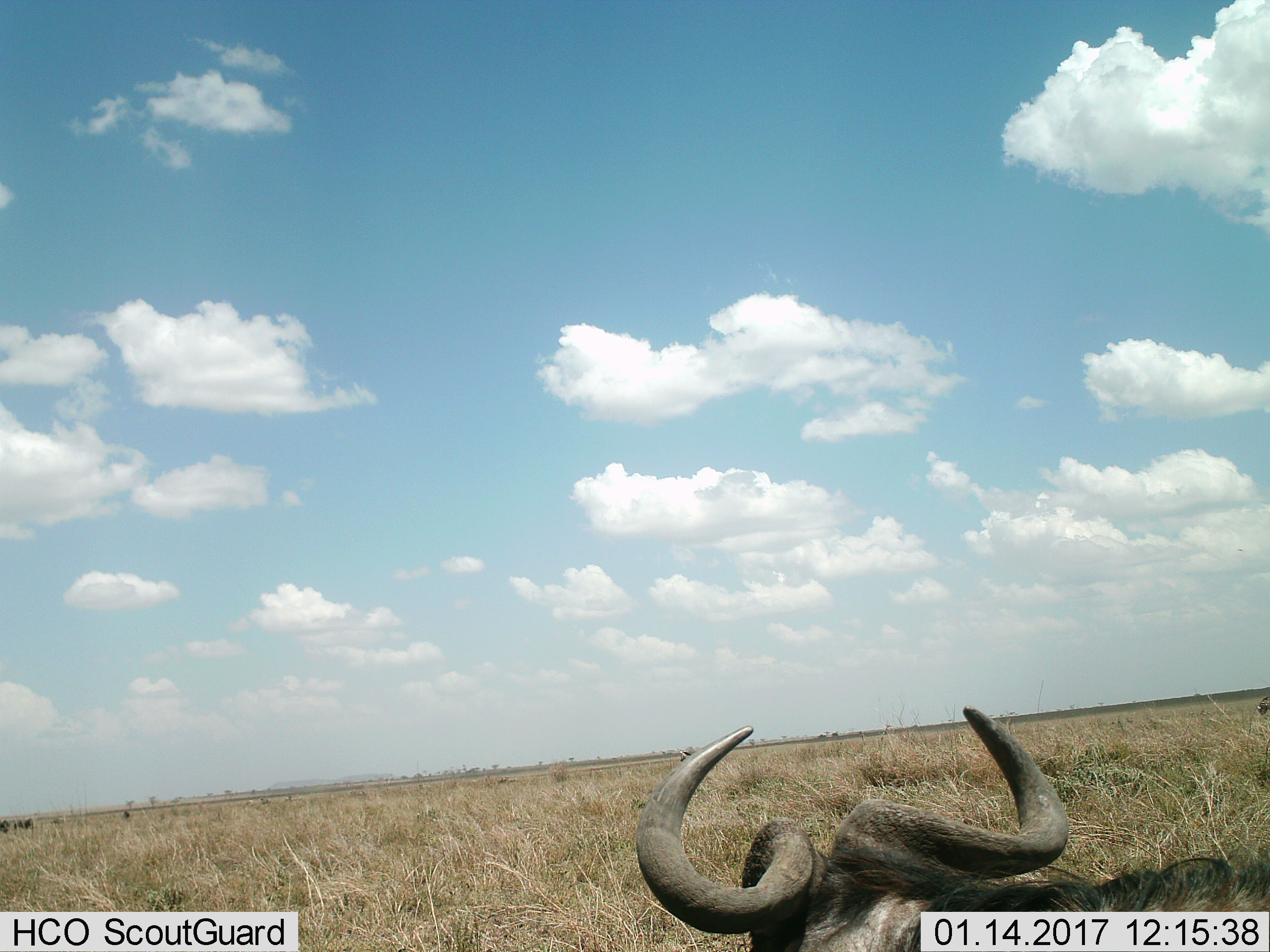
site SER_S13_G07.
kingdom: Animalia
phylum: Chordata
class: Mammalia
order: Artiodactyla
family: Bovidae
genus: Connochaetes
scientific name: Connochaetes taurinus taurinus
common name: blue wildebeest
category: wildebeestblue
Wildebeestblue (blue wildebeest) (Connochaetes taurinus taurinus), count 4. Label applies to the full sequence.